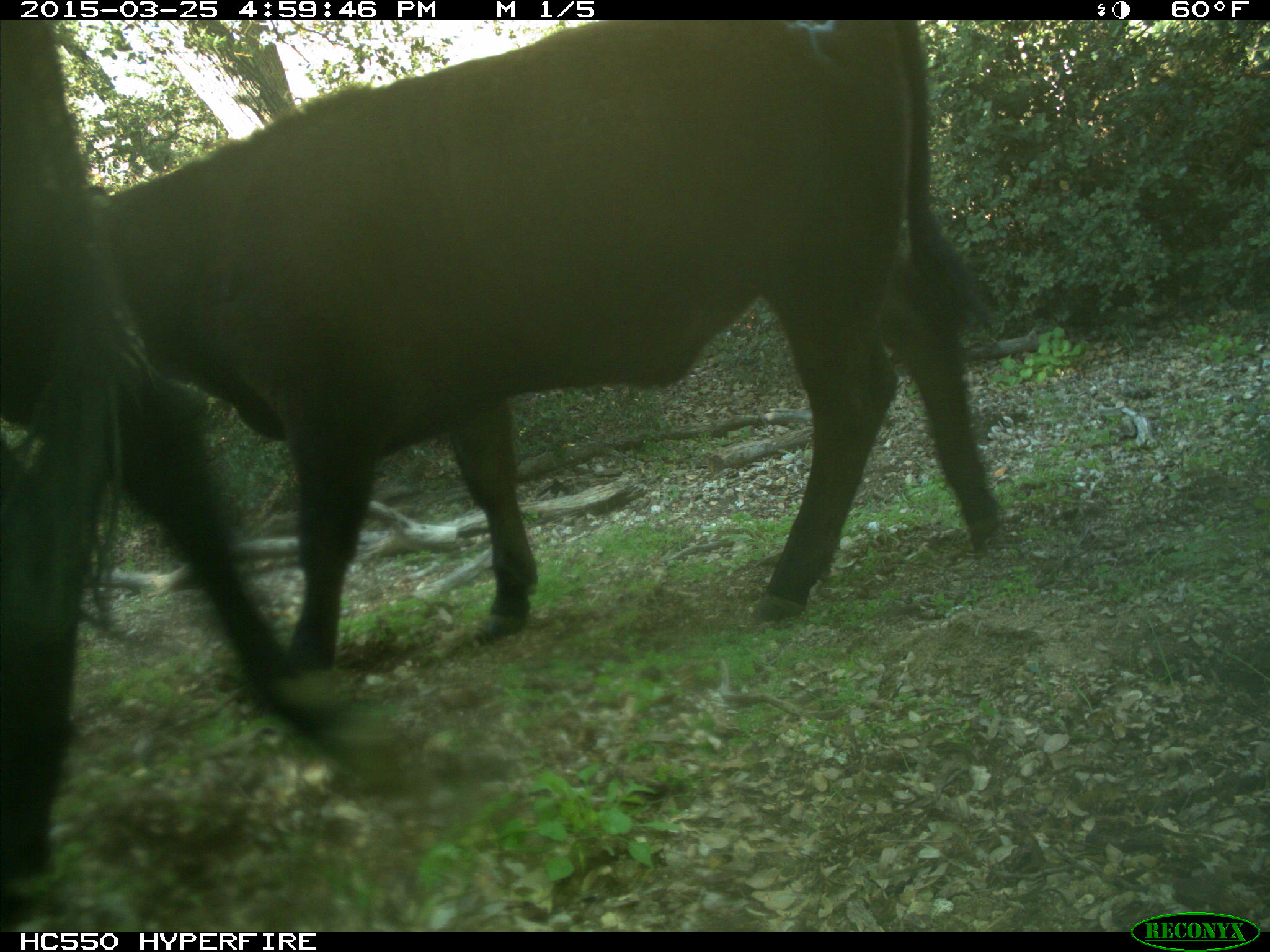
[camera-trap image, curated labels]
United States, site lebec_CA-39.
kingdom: Animalia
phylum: Chordata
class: Mammalia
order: Artiodactyla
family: Bovidae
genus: Bos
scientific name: Bos taurus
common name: domestic cow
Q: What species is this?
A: Bos taurus (domestic cow).